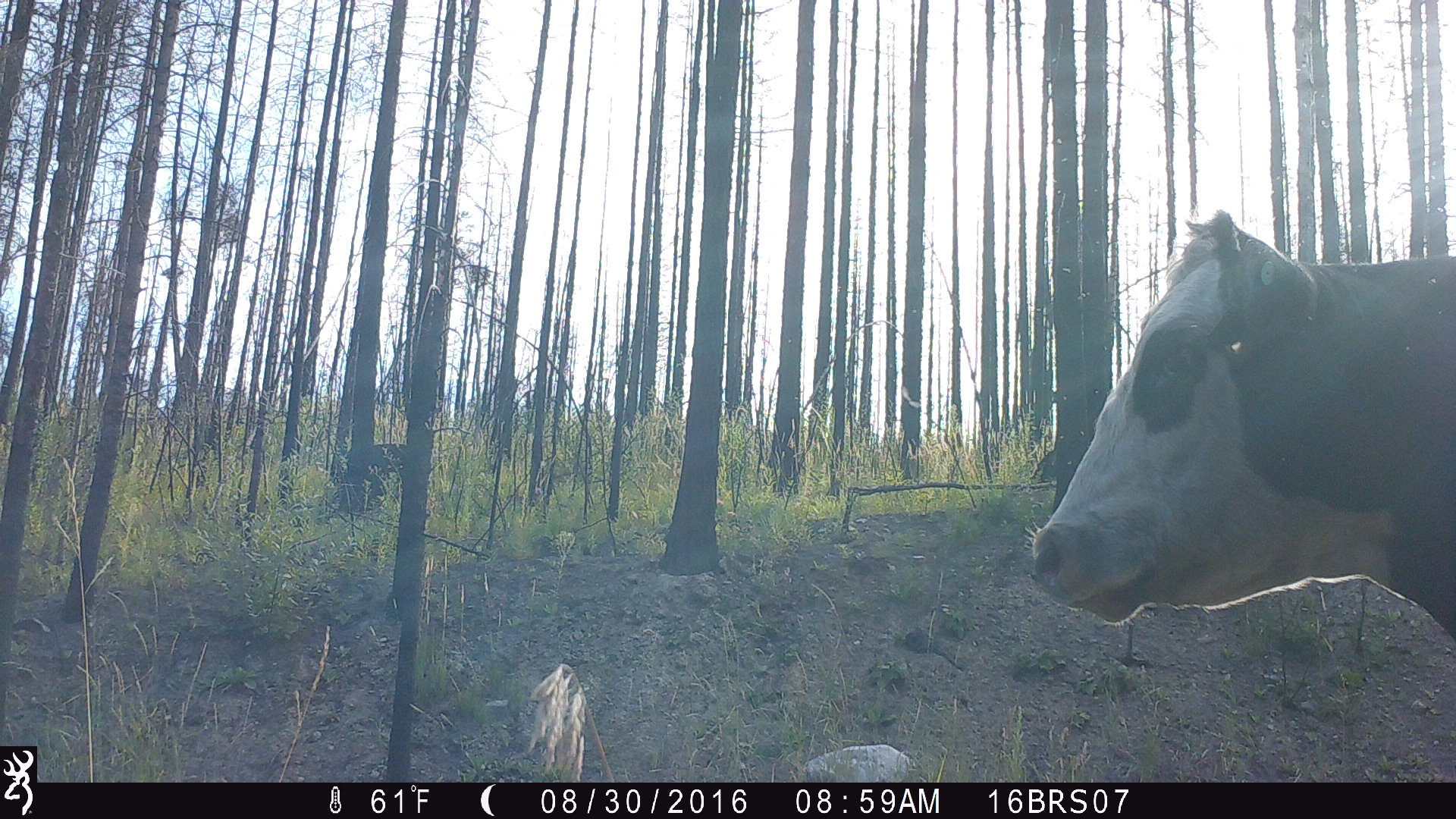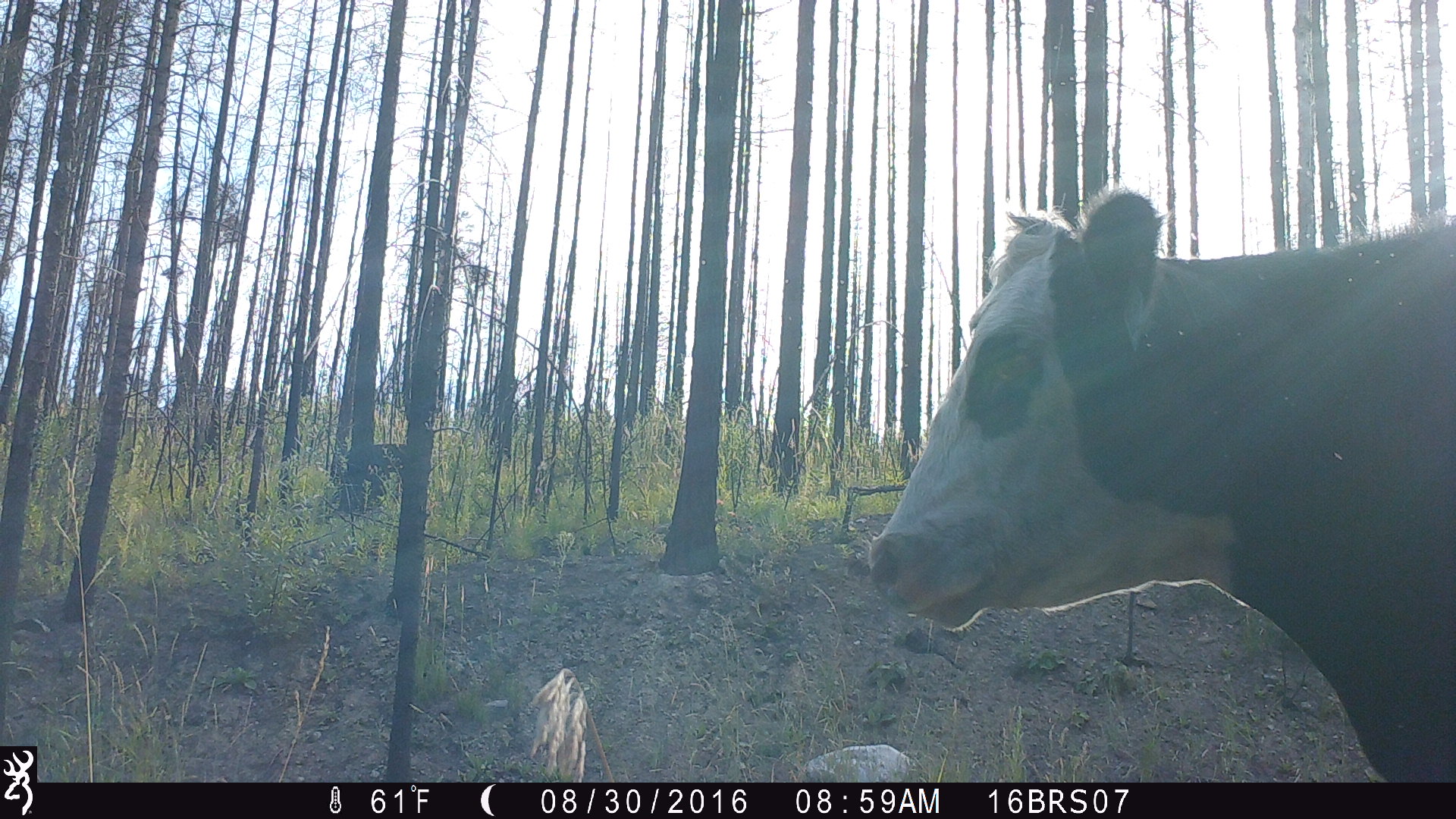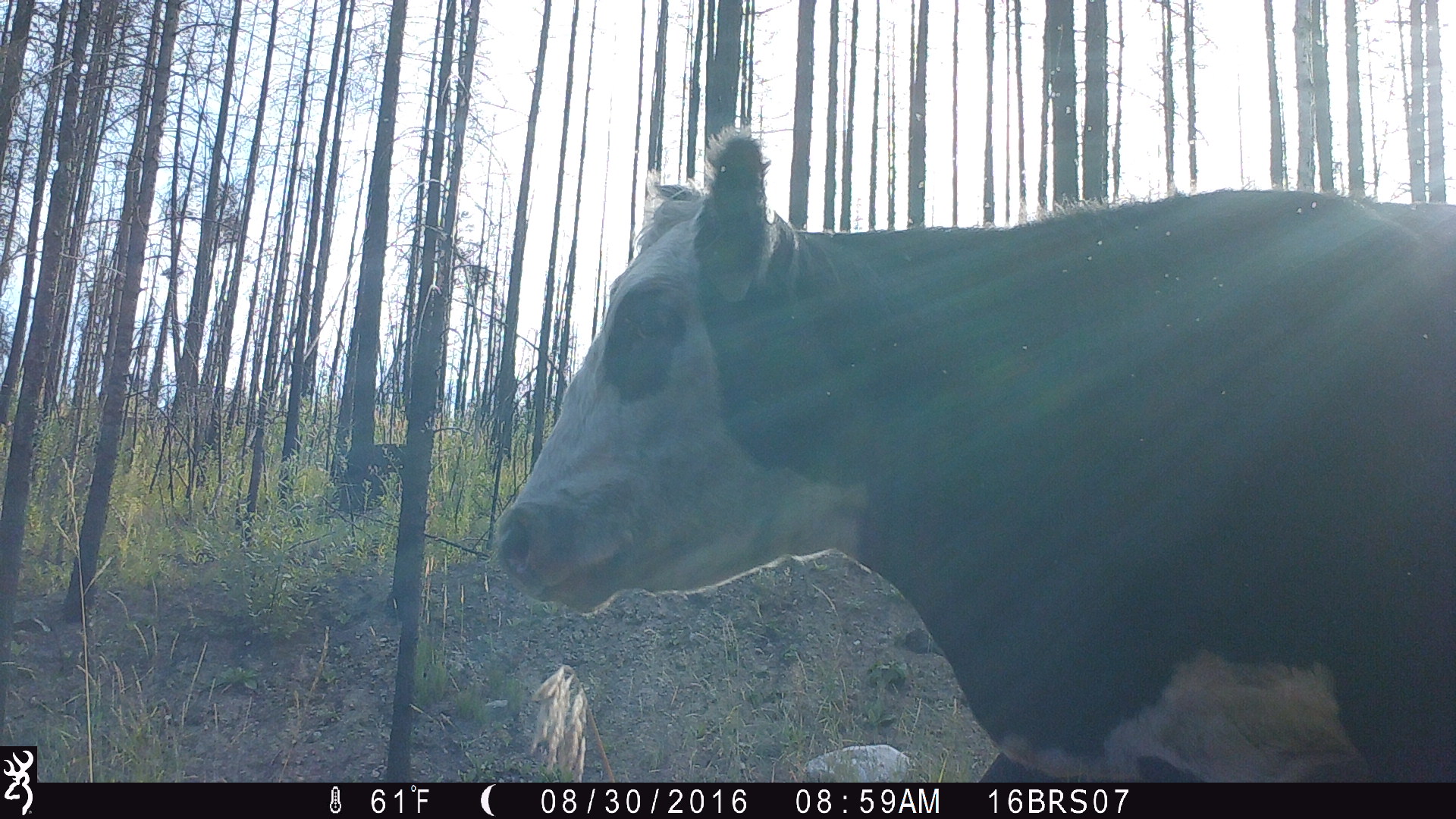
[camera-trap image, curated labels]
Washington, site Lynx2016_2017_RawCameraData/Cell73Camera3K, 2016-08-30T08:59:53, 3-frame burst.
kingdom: Animalia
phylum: Chordata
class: Mammalia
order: Artiodactyla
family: Bovidae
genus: Bos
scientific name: Bos taurus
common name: domestic cattle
Domestic cattle (Bos taurus). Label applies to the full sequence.